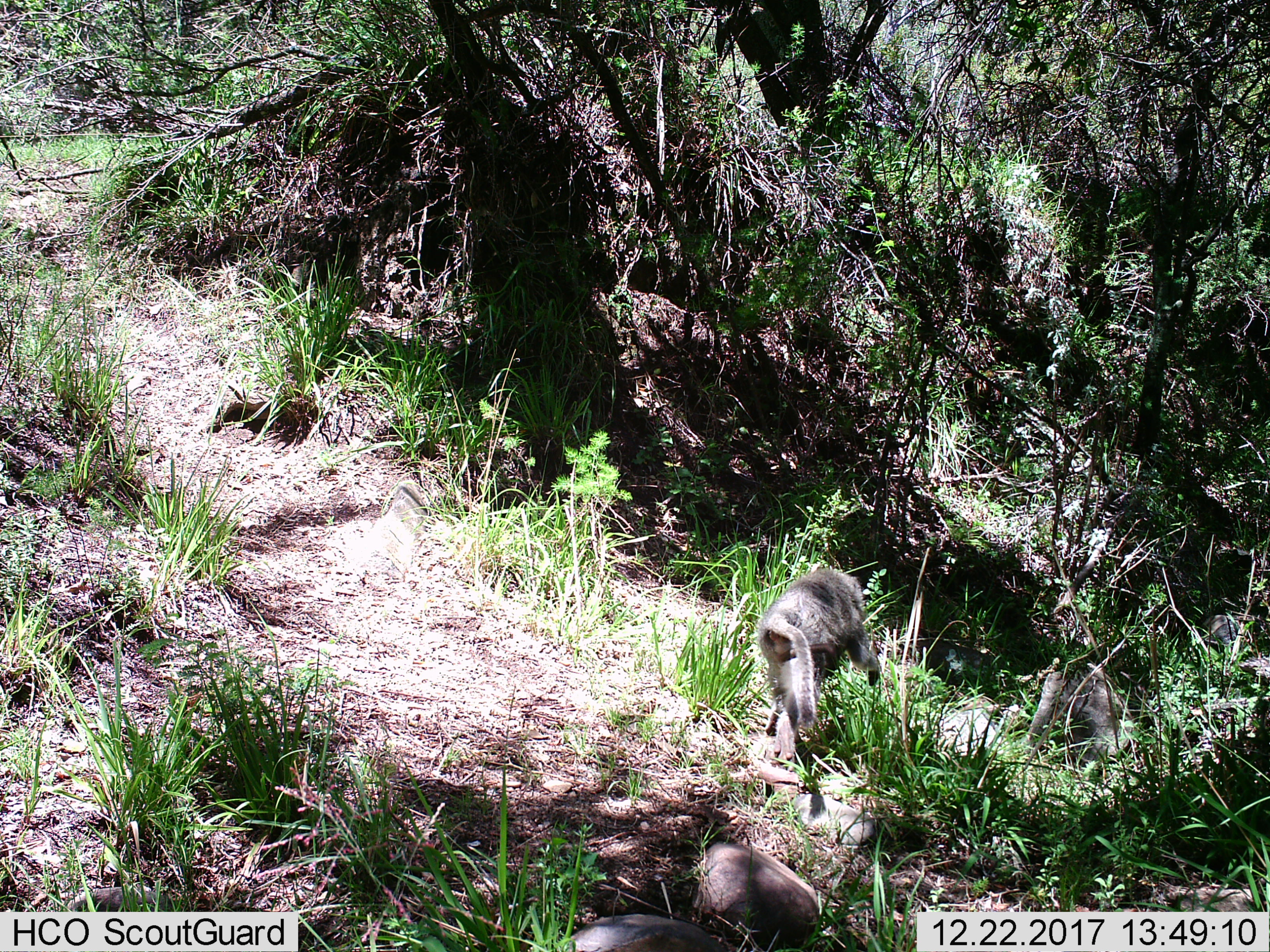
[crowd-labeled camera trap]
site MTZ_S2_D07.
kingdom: Animalia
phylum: Chordata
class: Mammalia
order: Primates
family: Cercopithecidae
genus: Chlorocebus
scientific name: Chlorocebus pygerythrus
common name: vervet monkey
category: monkeyvervet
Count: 1.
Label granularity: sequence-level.